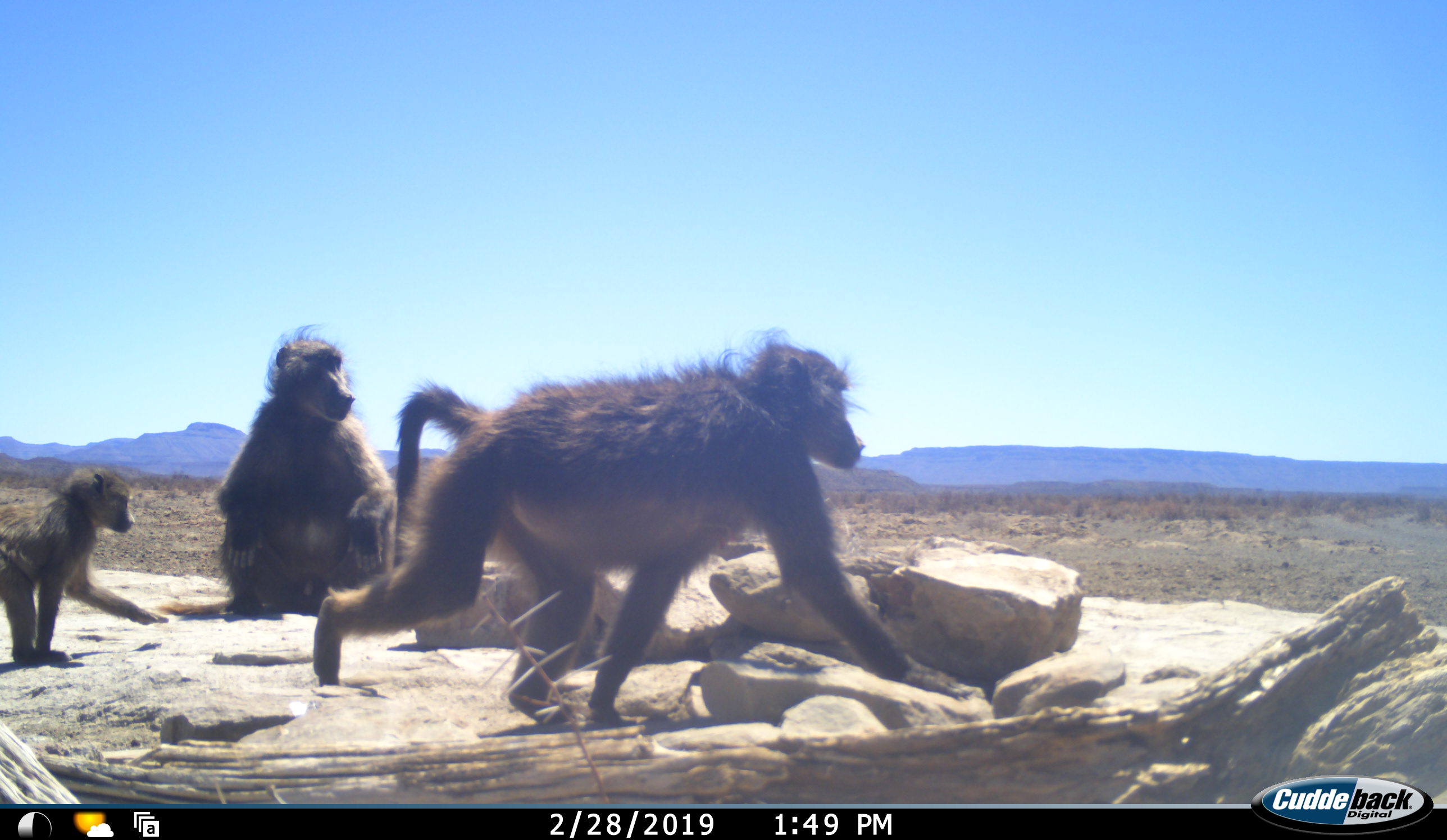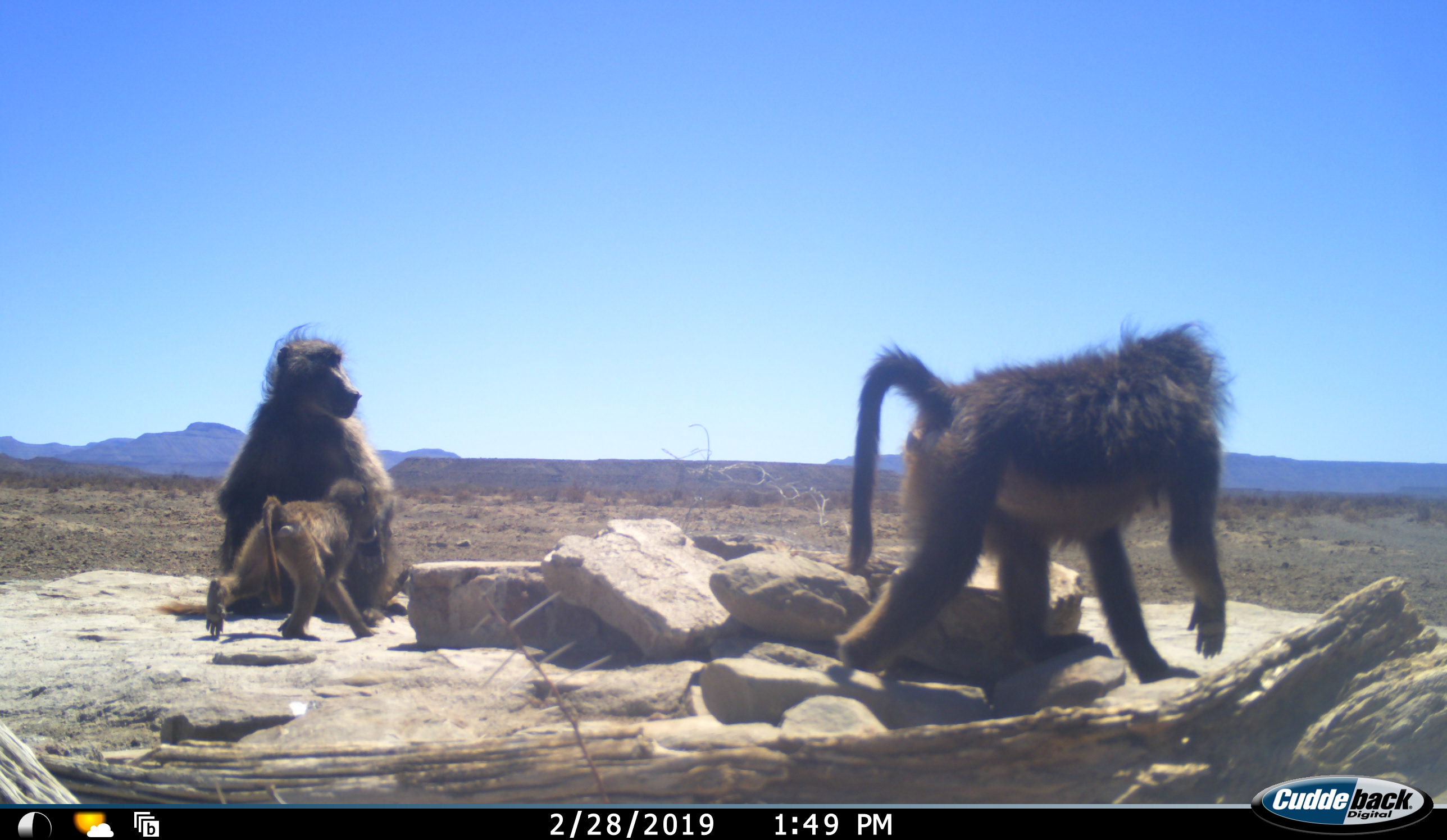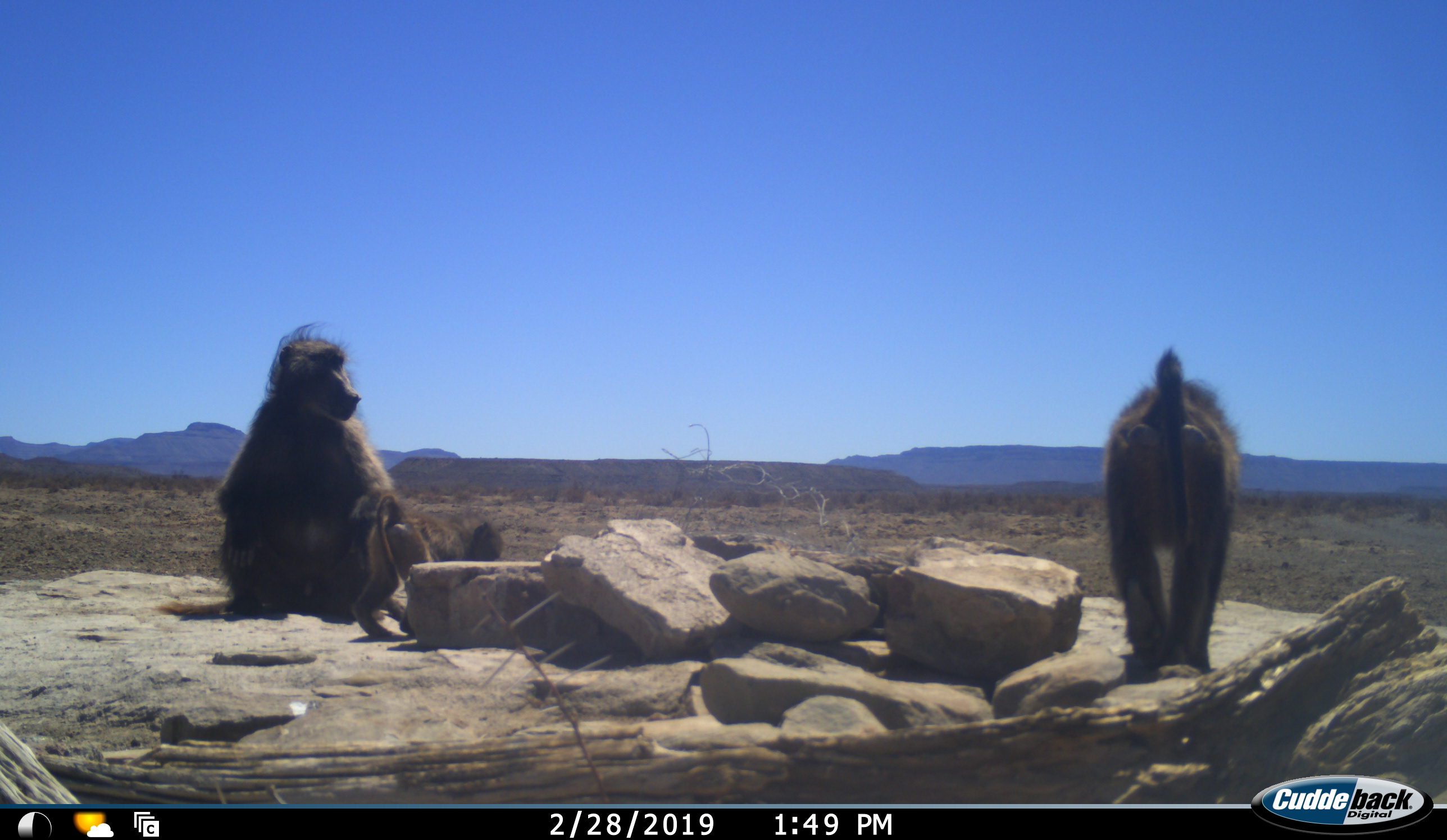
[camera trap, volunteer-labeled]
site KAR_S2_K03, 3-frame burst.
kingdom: Animalia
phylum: Chordata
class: Mammalia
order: Primates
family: Cercopithecidae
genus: Papio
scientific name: Papio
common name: baboon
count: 3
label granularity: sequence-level